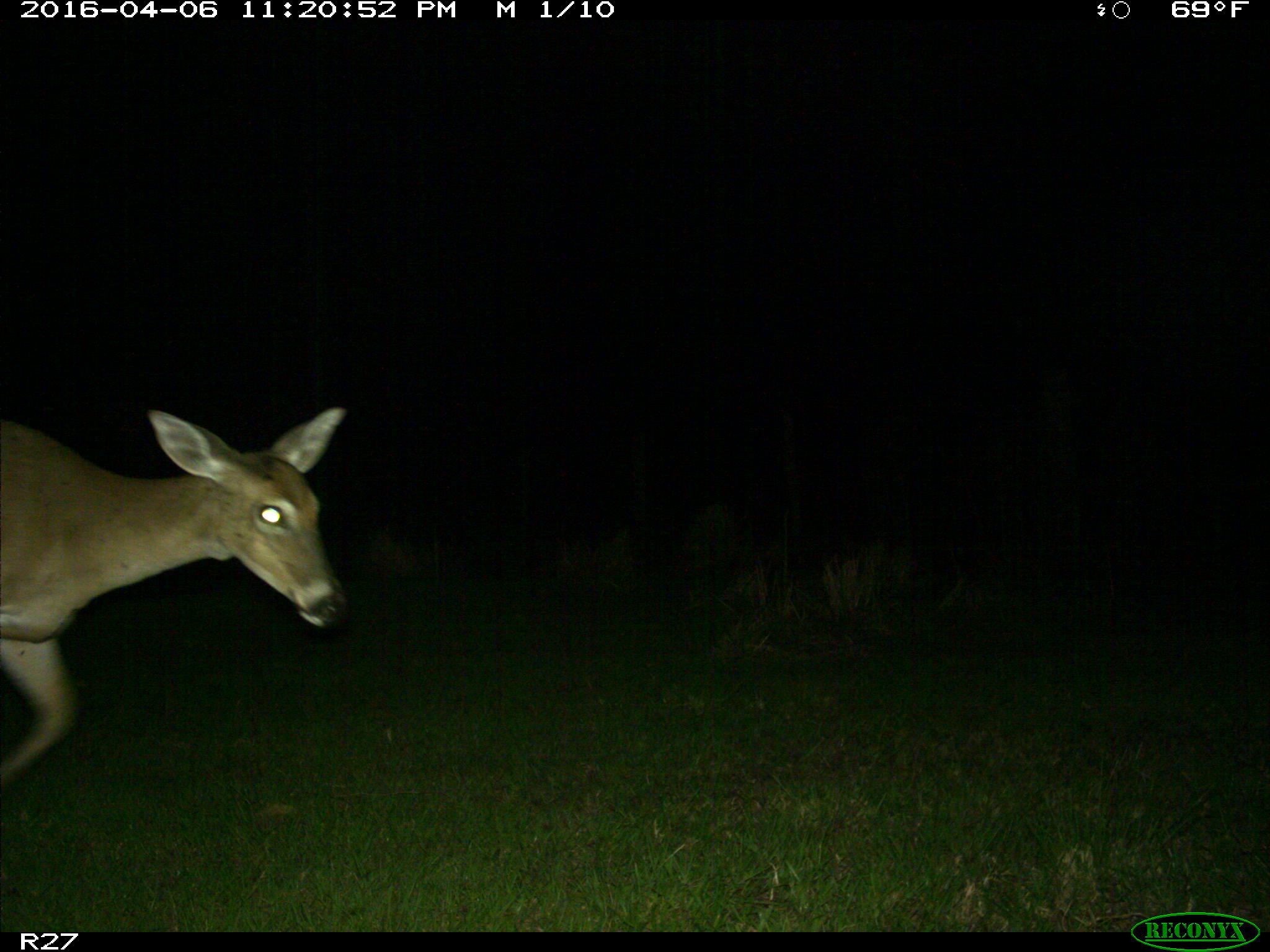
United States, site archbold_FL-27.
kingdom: Animalia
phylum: Chordata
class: Mammalia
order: Artiodactyla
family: Cervidae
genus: Odocoileus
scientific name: Odocoileus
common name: deer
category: unidentified deer